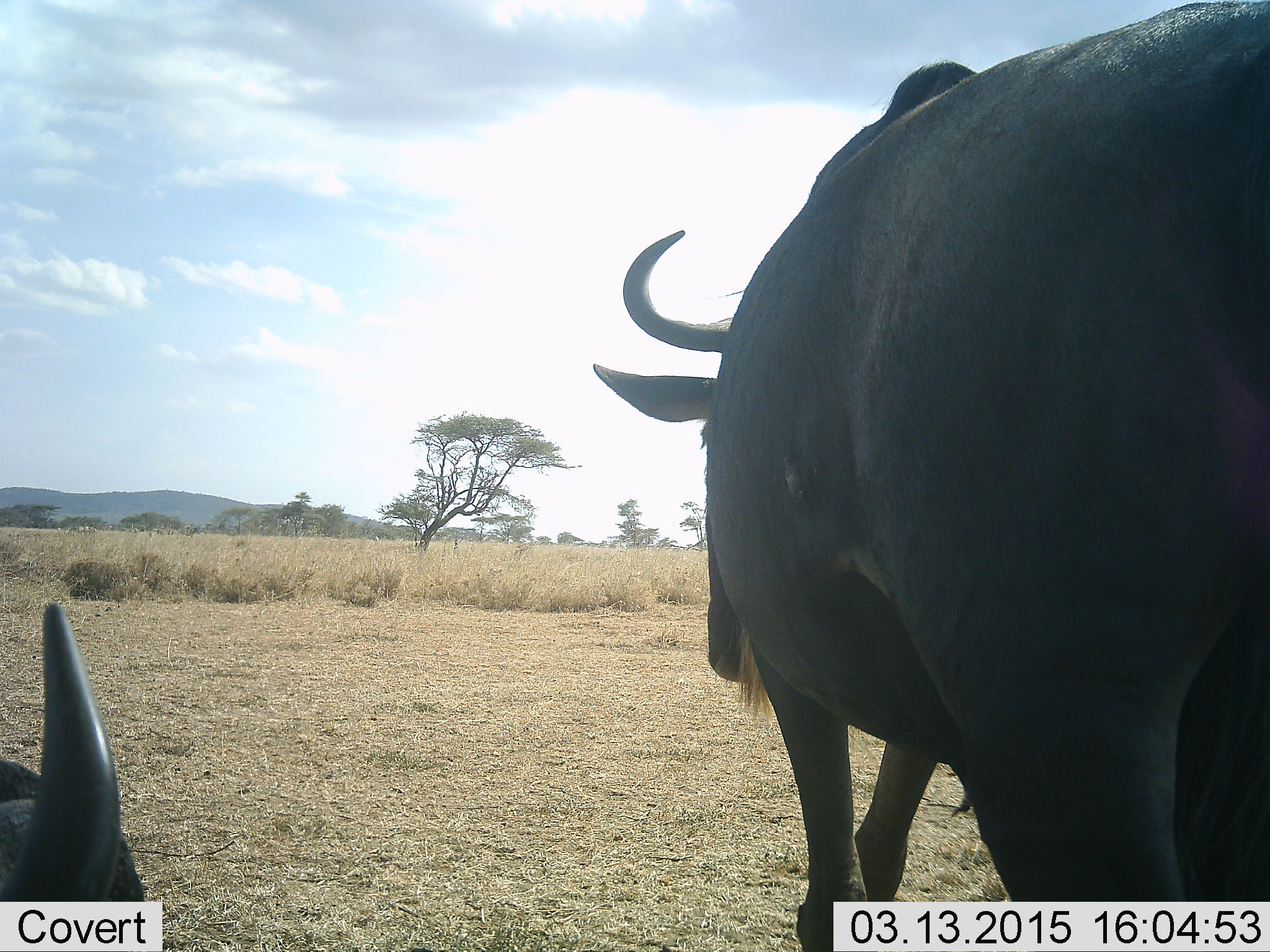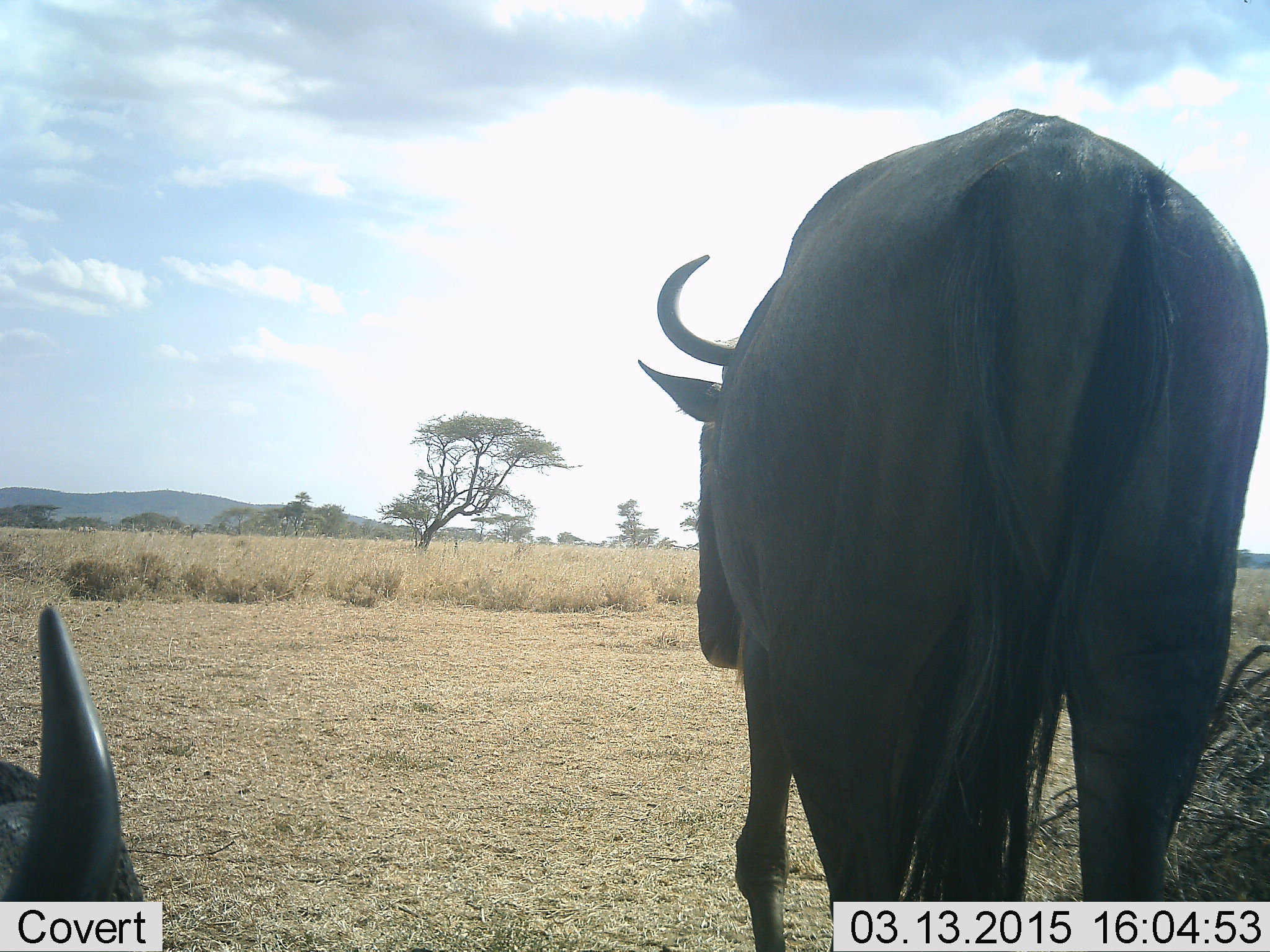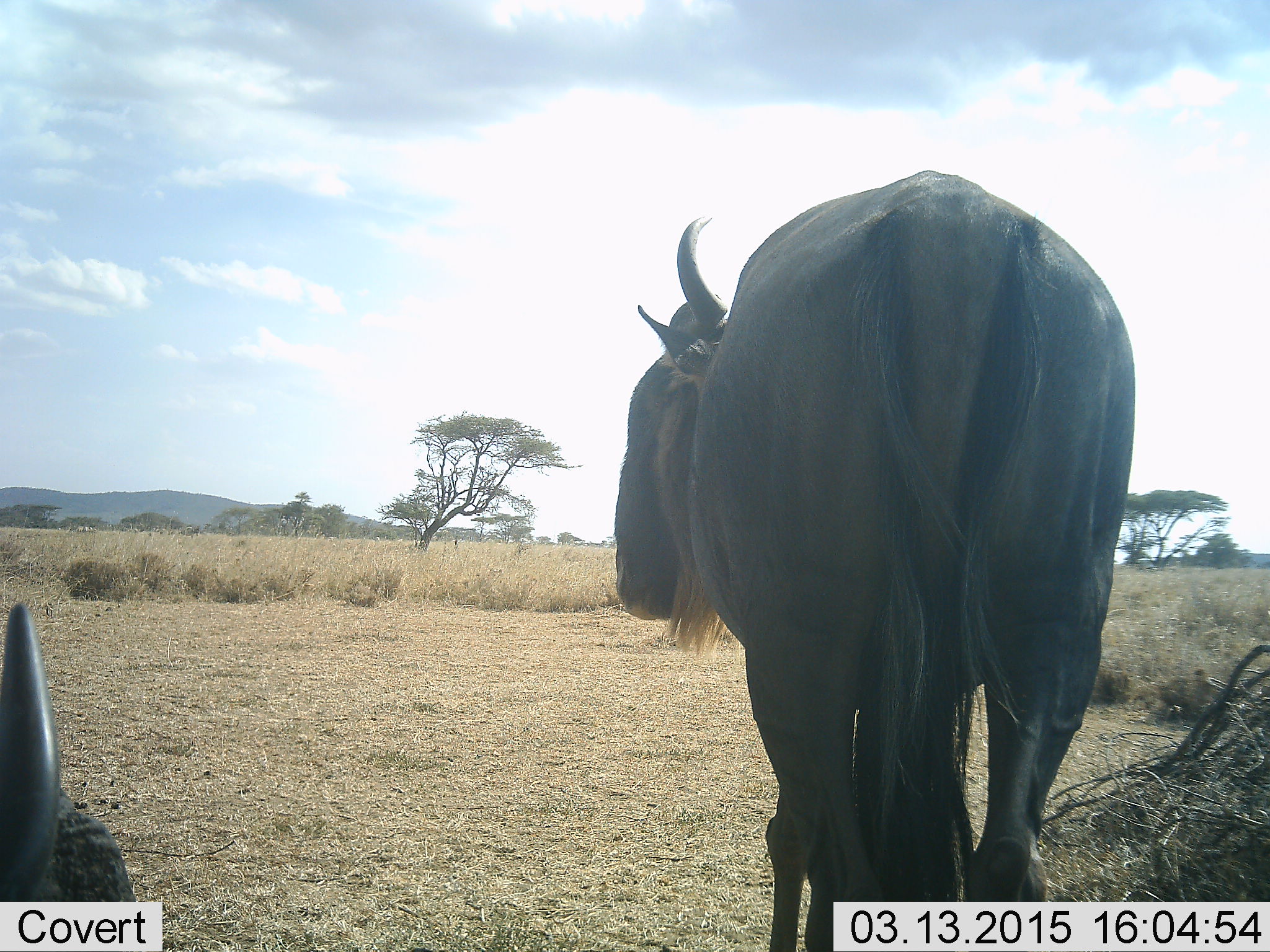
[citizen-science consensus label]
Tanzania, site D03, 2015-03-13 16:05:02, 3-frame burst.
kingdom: Animalia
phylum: Chordata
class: Mammalia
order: Artiodactyla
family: Bovidae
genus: Connochaetes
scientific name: Connochaetes taurinus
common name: blue wildebeest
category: wildebeest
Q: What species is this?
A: Wildebeest (blue wildebeest) (Connochaetes taurinus).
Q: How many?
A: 2.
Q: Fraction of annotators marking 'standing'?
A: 60%.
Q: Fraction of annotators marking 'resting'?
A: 70%.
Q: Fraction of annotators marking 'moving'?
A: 60%.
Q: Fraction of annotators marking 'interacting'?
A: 0%.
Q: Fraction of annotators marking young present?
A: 0%.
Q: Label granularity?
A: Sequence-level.